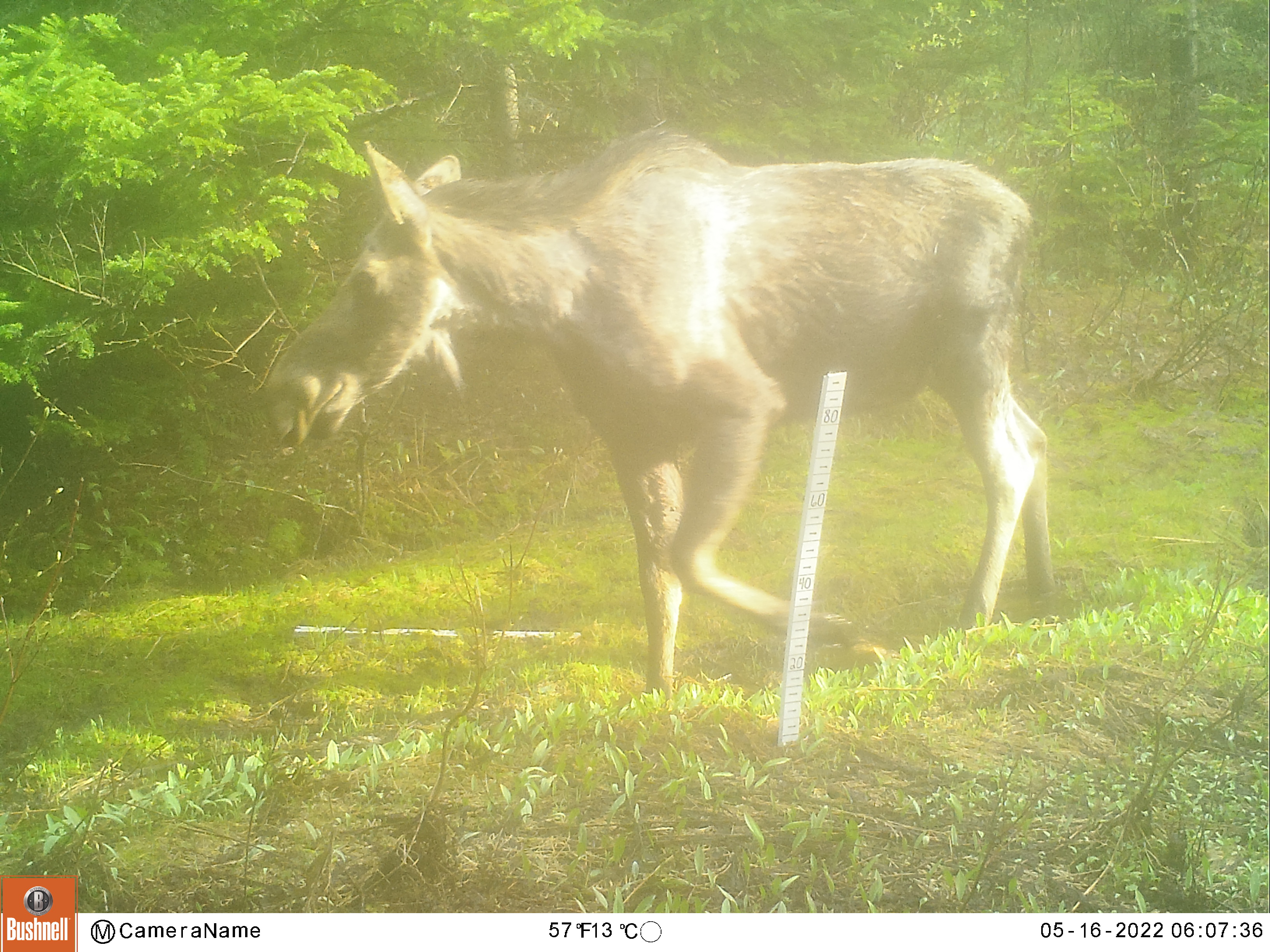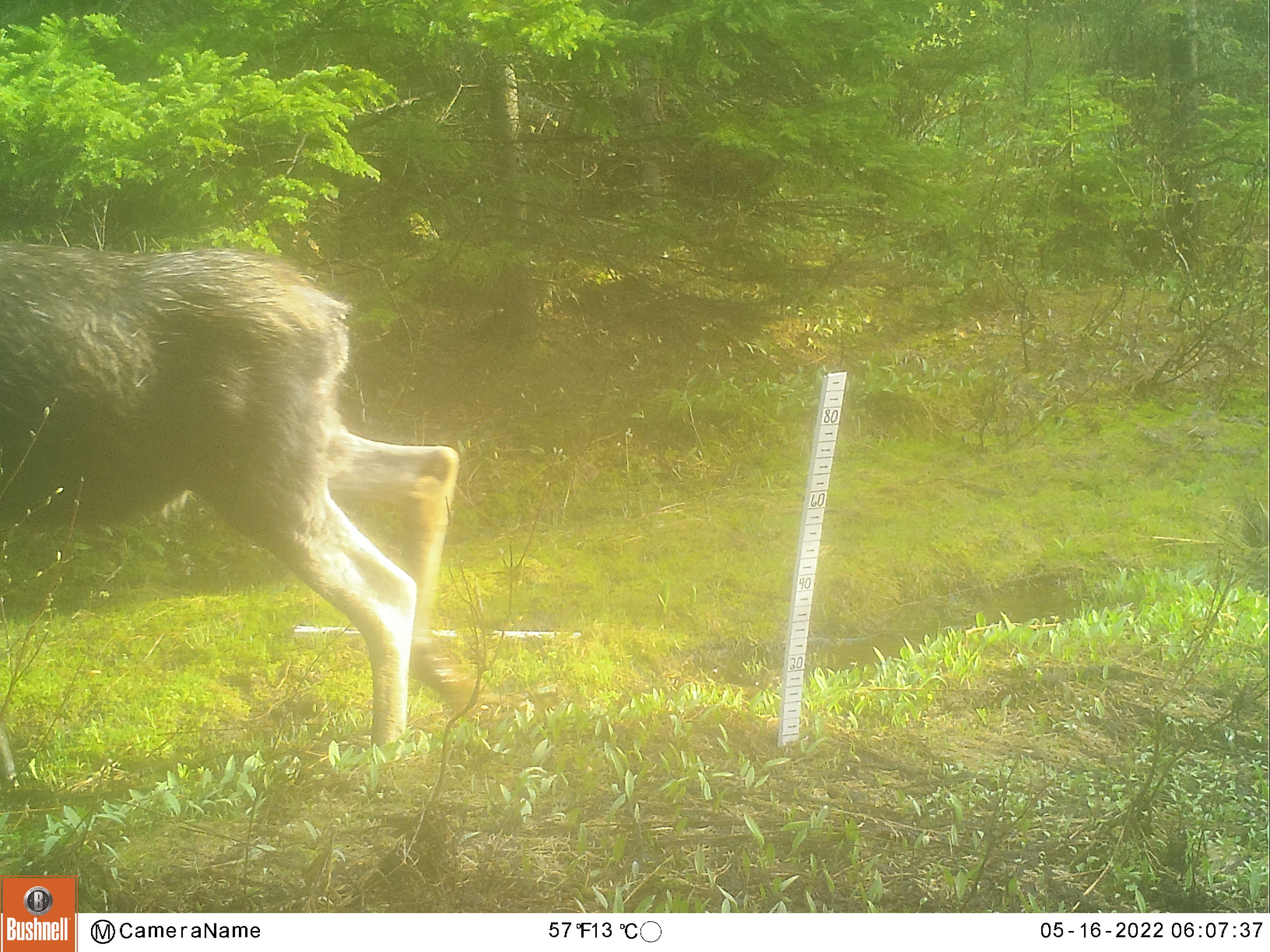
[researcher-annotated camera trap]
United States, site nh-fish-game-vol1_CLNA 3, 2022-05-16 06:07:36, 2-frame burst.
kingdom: Animalia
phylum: Chordata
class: Mammalia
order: Artiodactyla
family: Cervidae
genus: Alces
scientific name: Alces alces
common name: moose